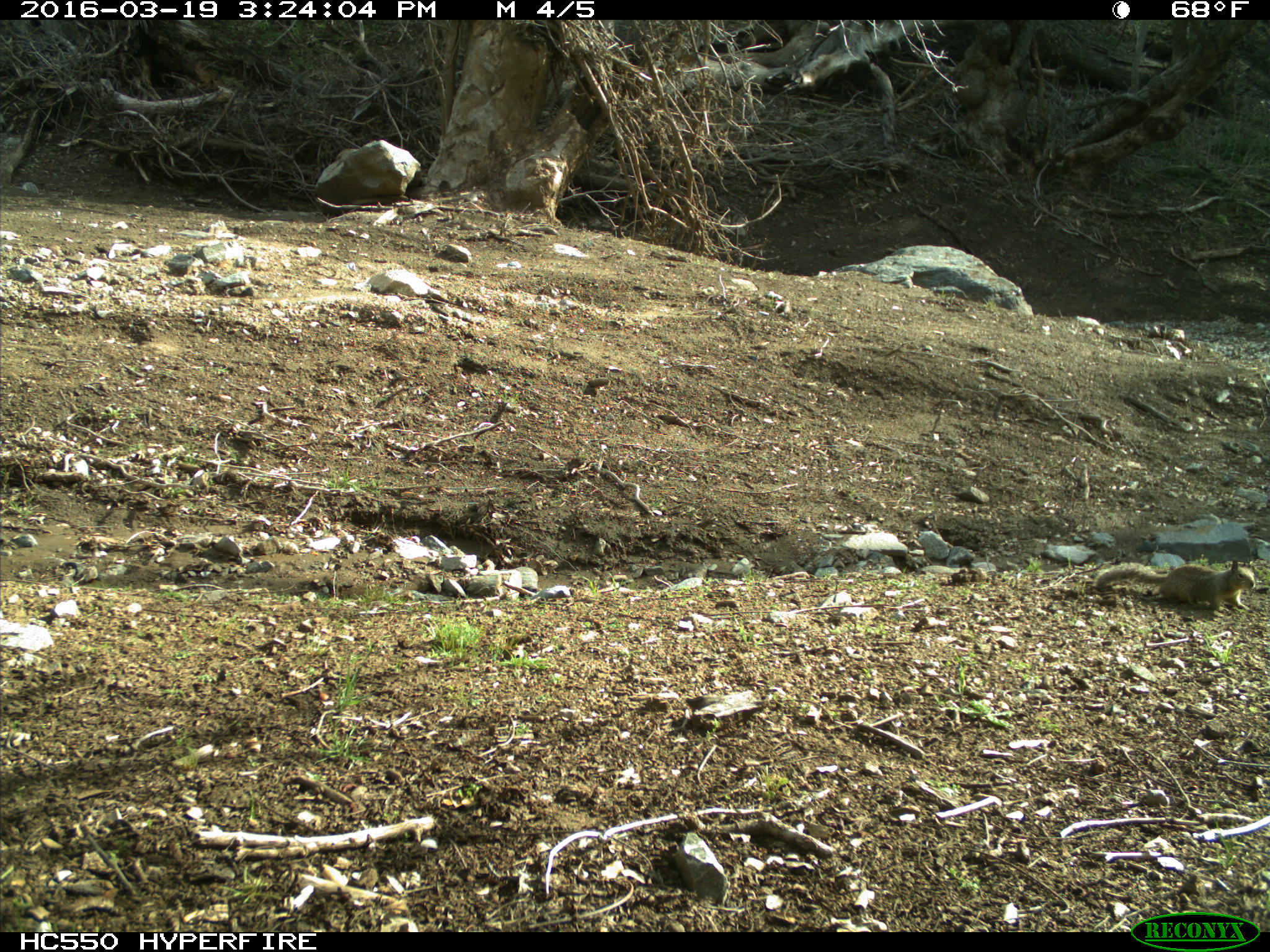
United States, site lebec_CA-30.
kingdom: Animalia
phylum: Chordata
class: Mammalia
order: Rodentia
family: Sciuridae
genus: Otospermophilus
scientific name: Otospermophilus beecheyi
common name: california ground squirrel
Otospermophilus beecheyi (california ground squirrel).